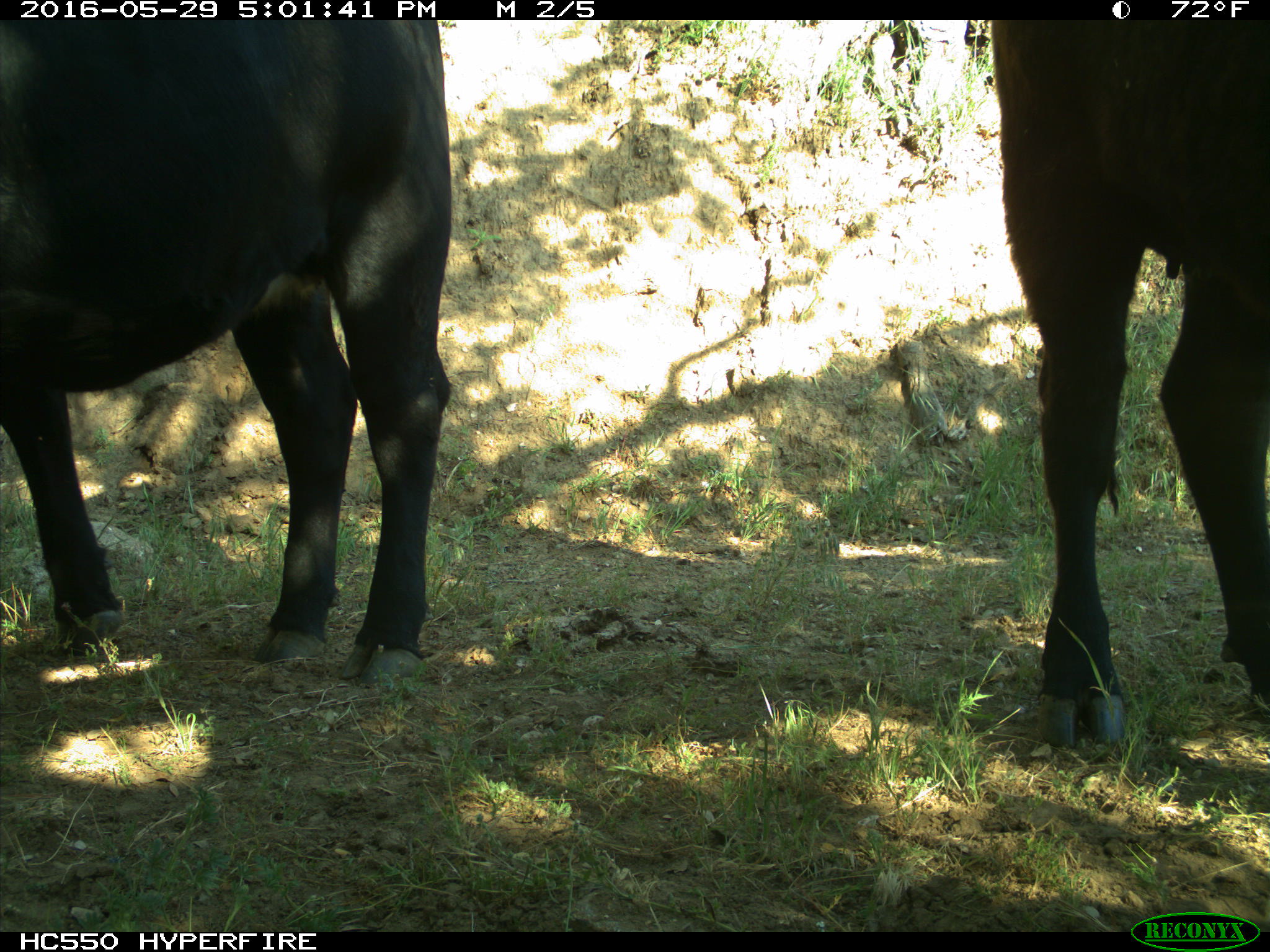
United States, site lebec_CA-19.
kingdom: Animalia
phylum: Chordata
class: Mammalia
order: Artiodactyla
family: Bovidae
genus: Bos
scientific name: Bos taurus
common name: domestic cow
Bos taurus (domestic cow).